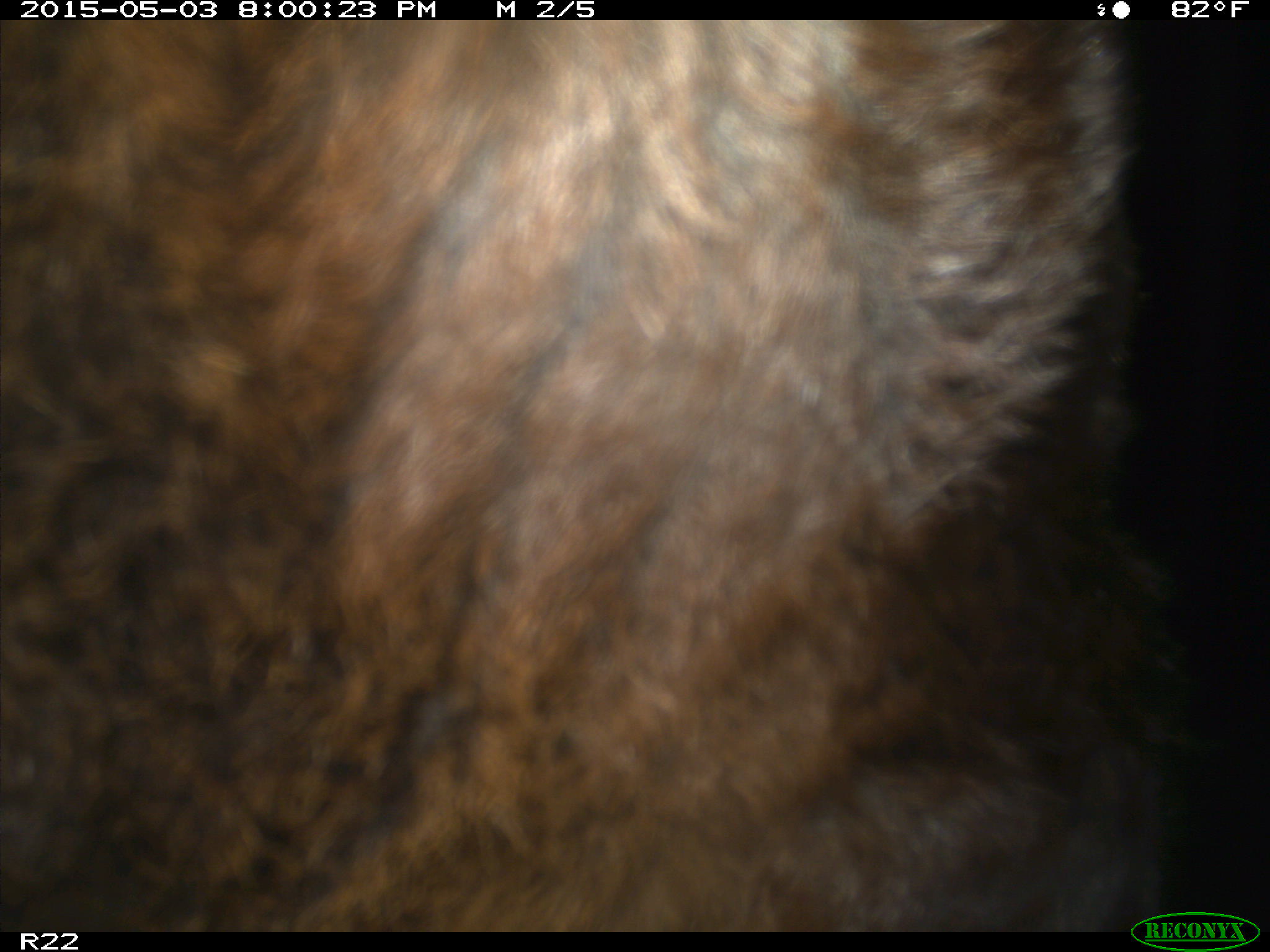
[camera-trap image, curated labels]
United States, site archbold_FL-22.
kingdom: Animalia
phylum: Chordata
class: Mammalia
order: Artiodactyla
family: Bovidae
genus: Bos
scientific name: Bos taurus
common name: domestic cow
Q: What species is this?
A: Bos taurus (domestic cow).